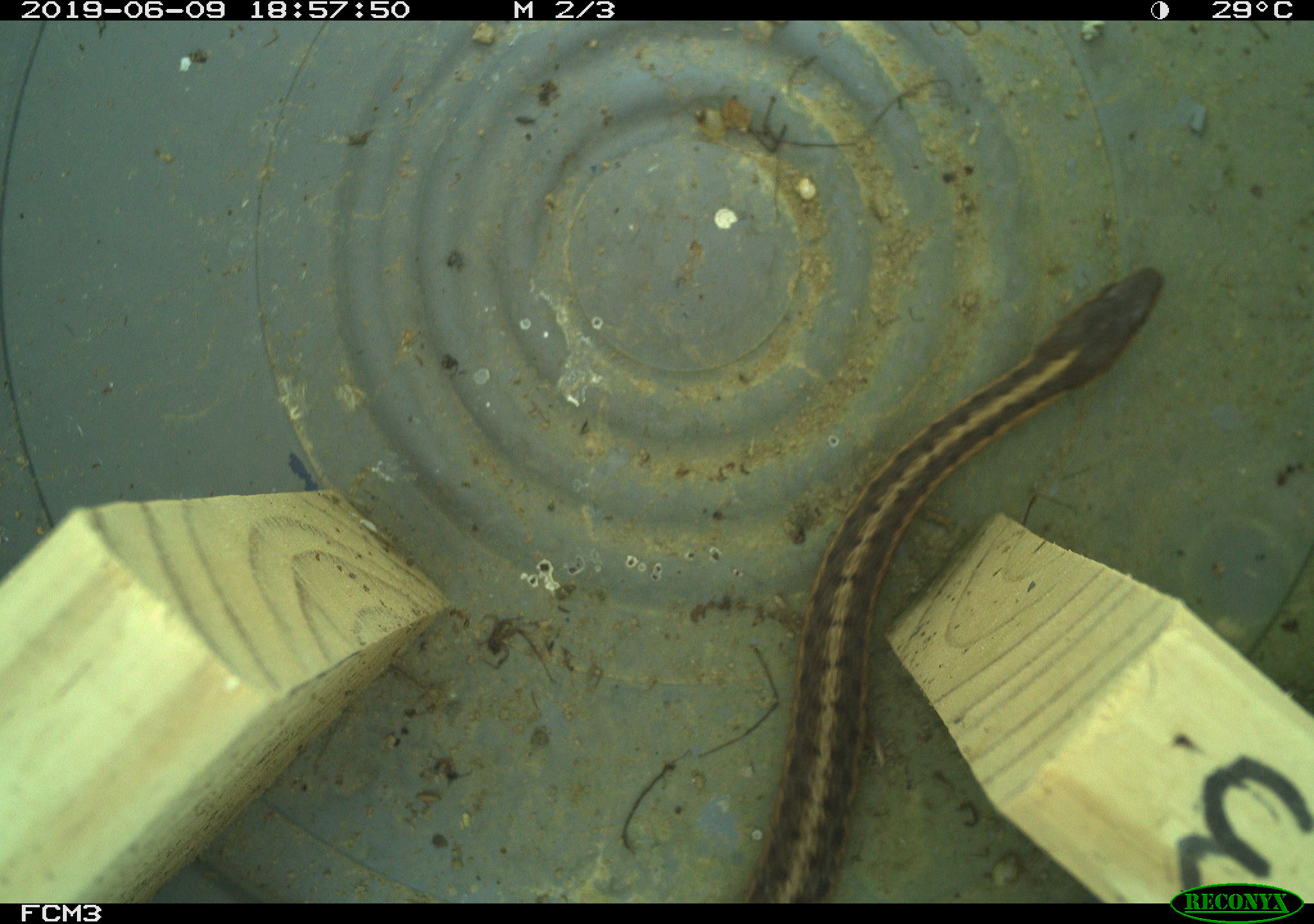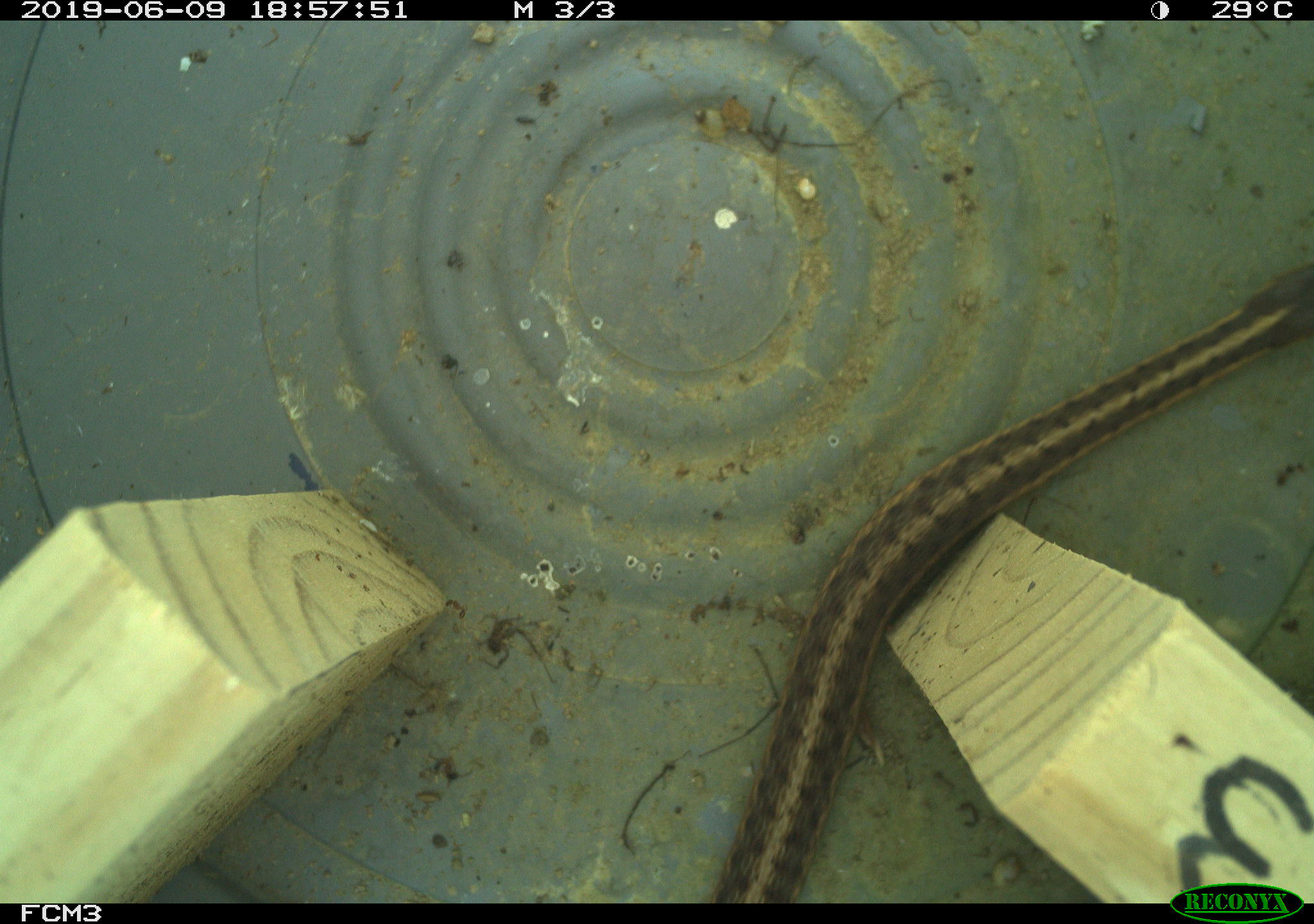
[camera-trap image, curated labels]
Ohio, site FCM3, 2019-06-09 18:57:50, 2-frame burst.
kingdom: Animalia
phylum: Chordata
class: Reptilia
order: Squamata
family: Colubridae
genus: Thamnophis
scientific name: Thamnophis sirtalis sirtalis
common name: eastern gartersnake